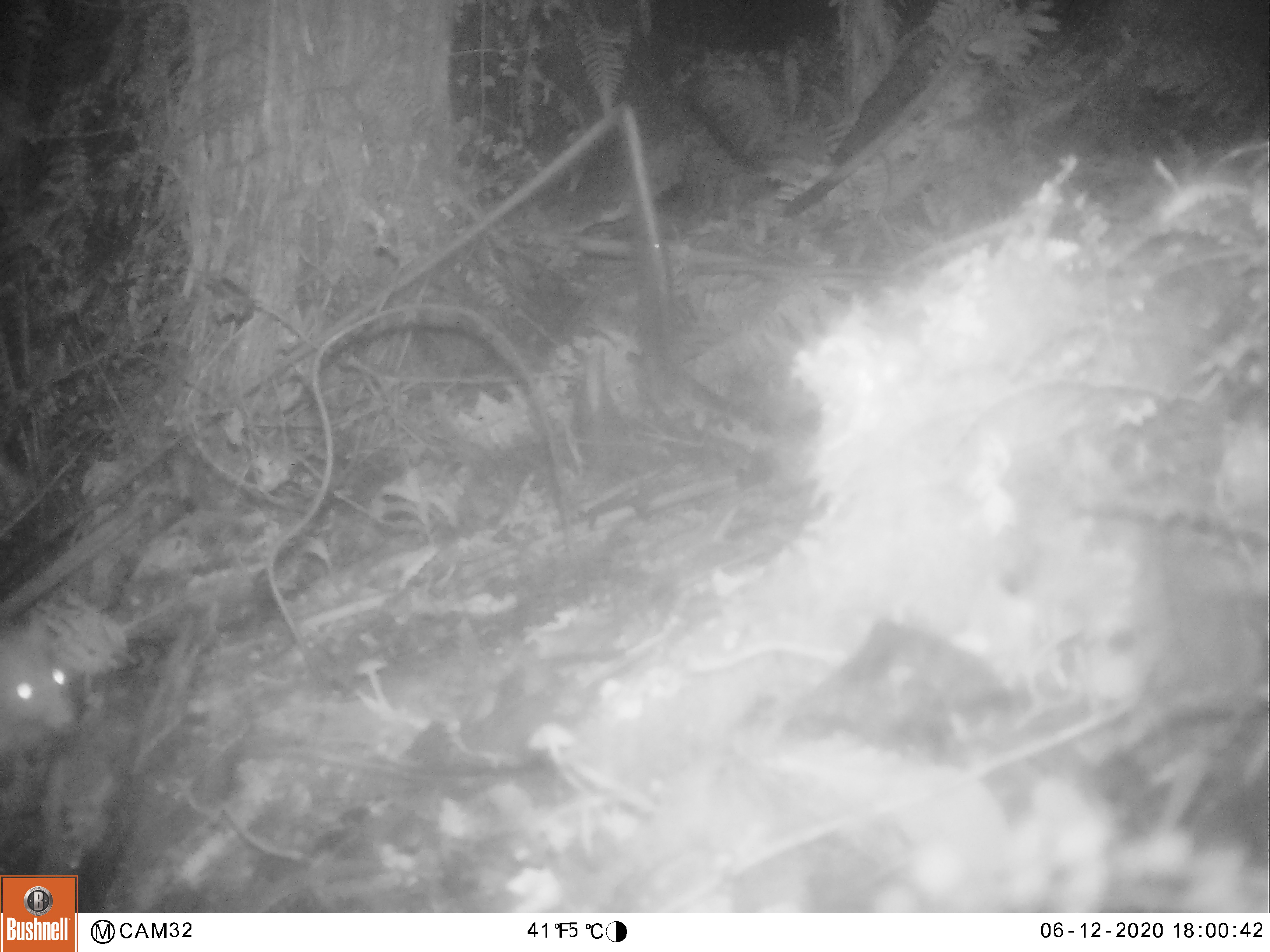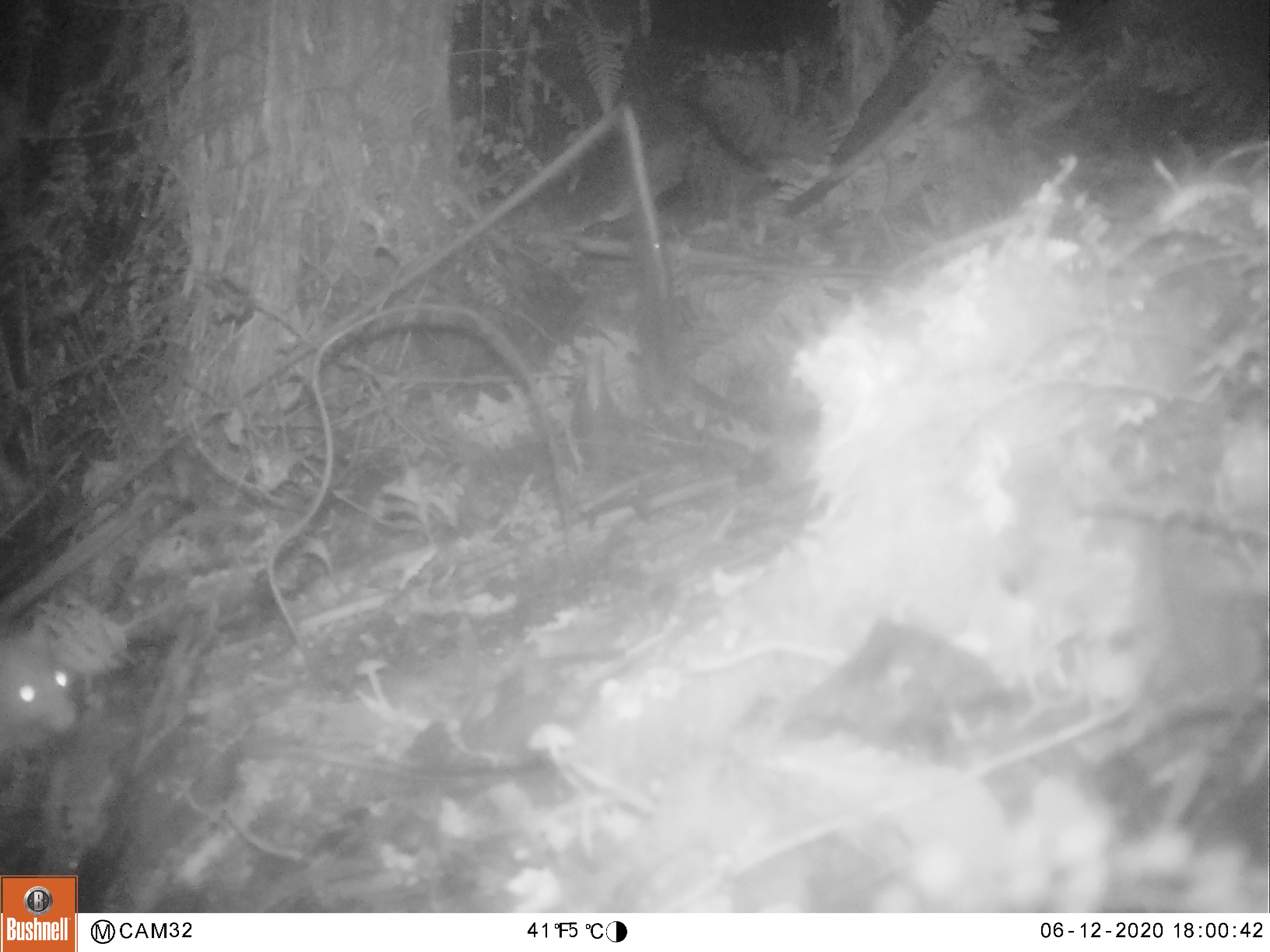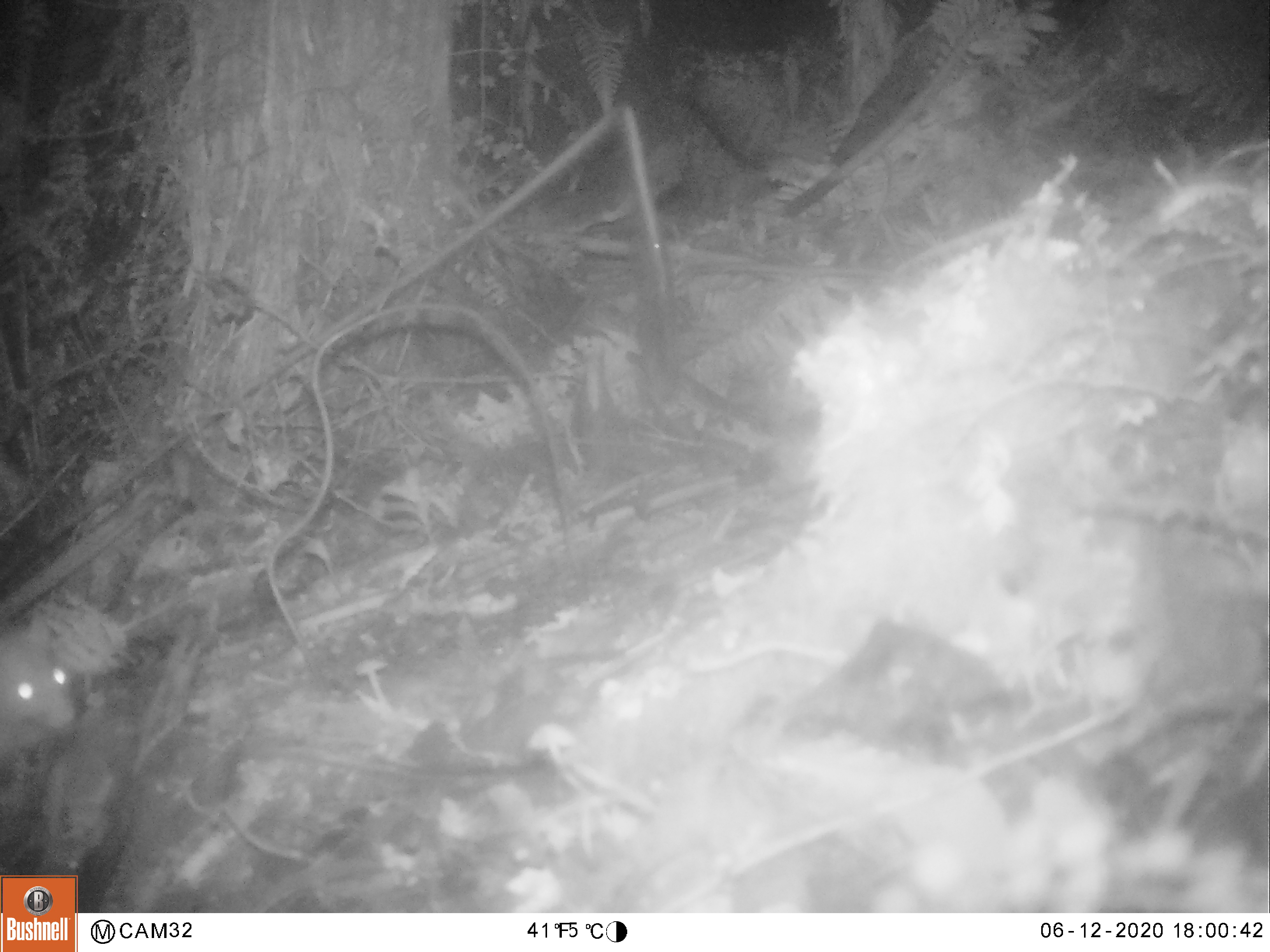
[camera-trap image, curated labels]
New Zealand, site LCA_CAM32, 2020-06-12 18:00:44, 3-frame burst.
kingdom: Animalia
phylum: Chordata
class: Mammalia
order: Rodentia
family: Muridae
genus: Rattus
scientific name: Rattus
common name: rat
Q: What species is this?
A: Rat (Rattus).